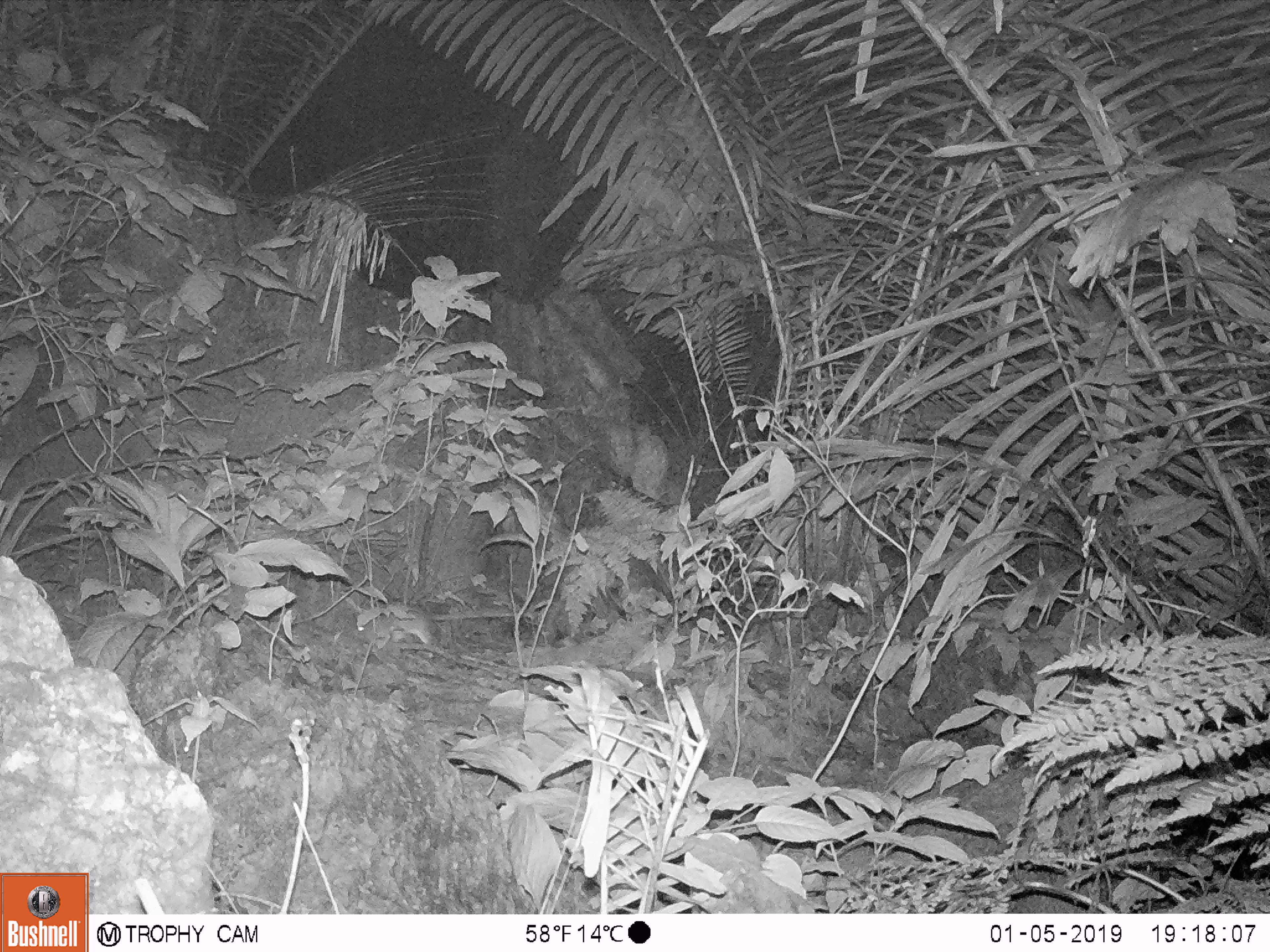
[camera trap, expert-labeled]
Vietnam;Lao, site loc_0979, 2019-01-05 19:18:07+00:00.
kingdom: Animalia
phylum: Chordata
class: Mammalia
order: Rodentia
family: Muridae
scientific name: Muridae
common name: old-world mice and rats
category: unidentified murid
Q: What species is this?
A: Unidentified murid (old-world mice and rats) (Muridae).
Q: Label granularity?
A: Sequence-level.